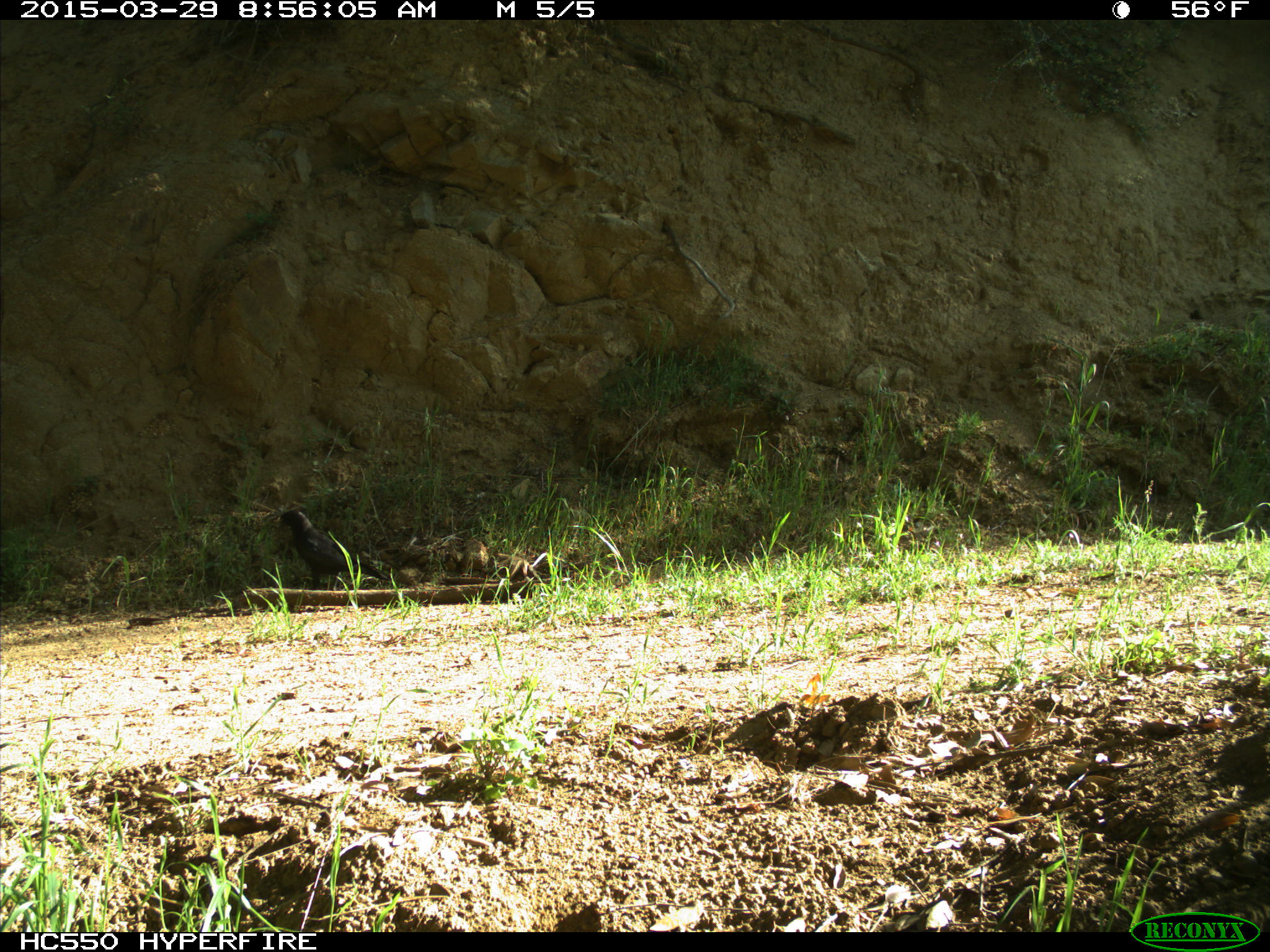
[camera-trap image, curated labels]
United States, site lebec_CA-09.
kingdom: Animalia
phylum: Chordata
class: Aves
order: Passeriformes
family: Corvidae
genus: Corvus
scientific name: Corvus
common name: crows and ravens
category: unidentified corvus